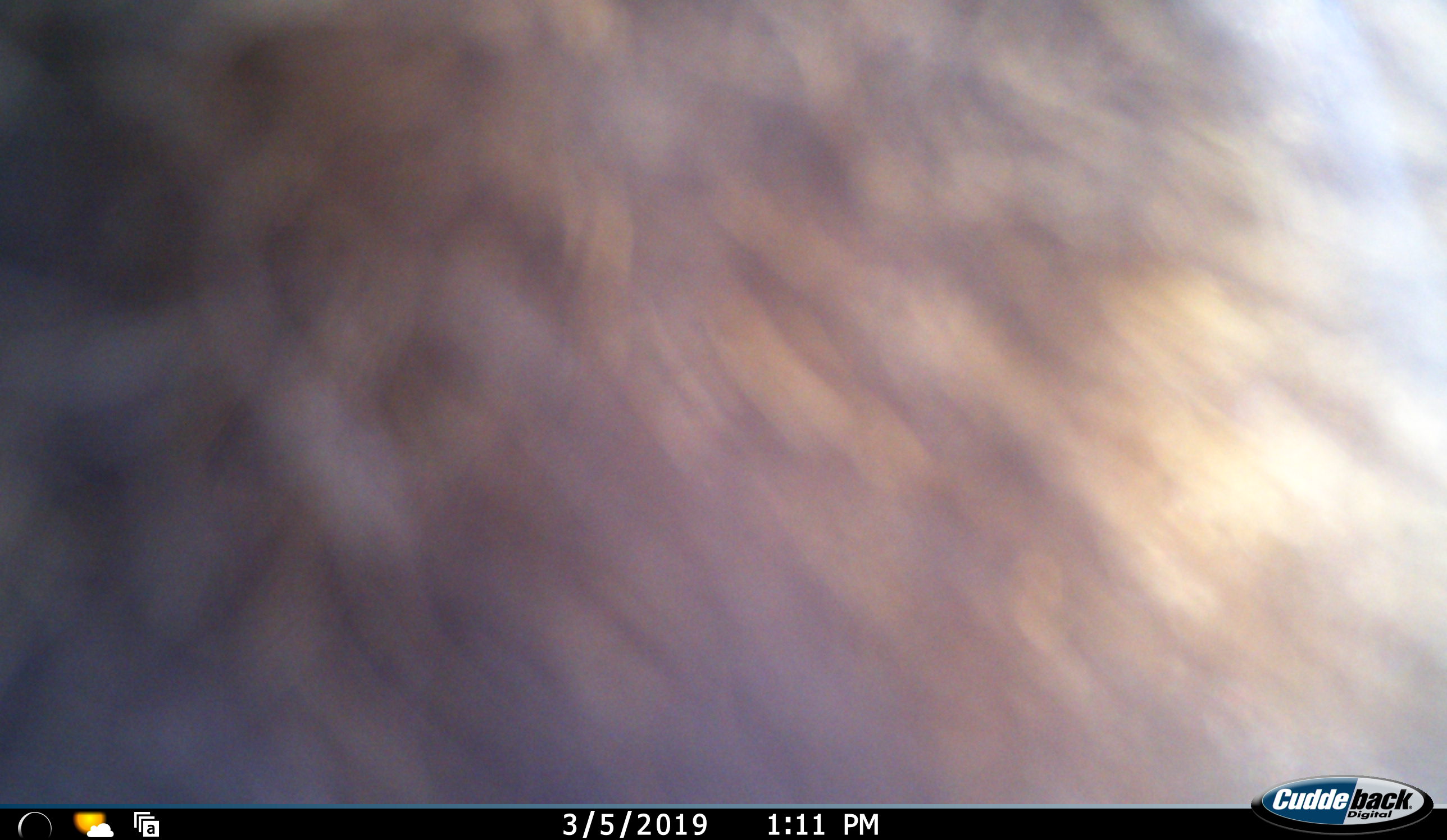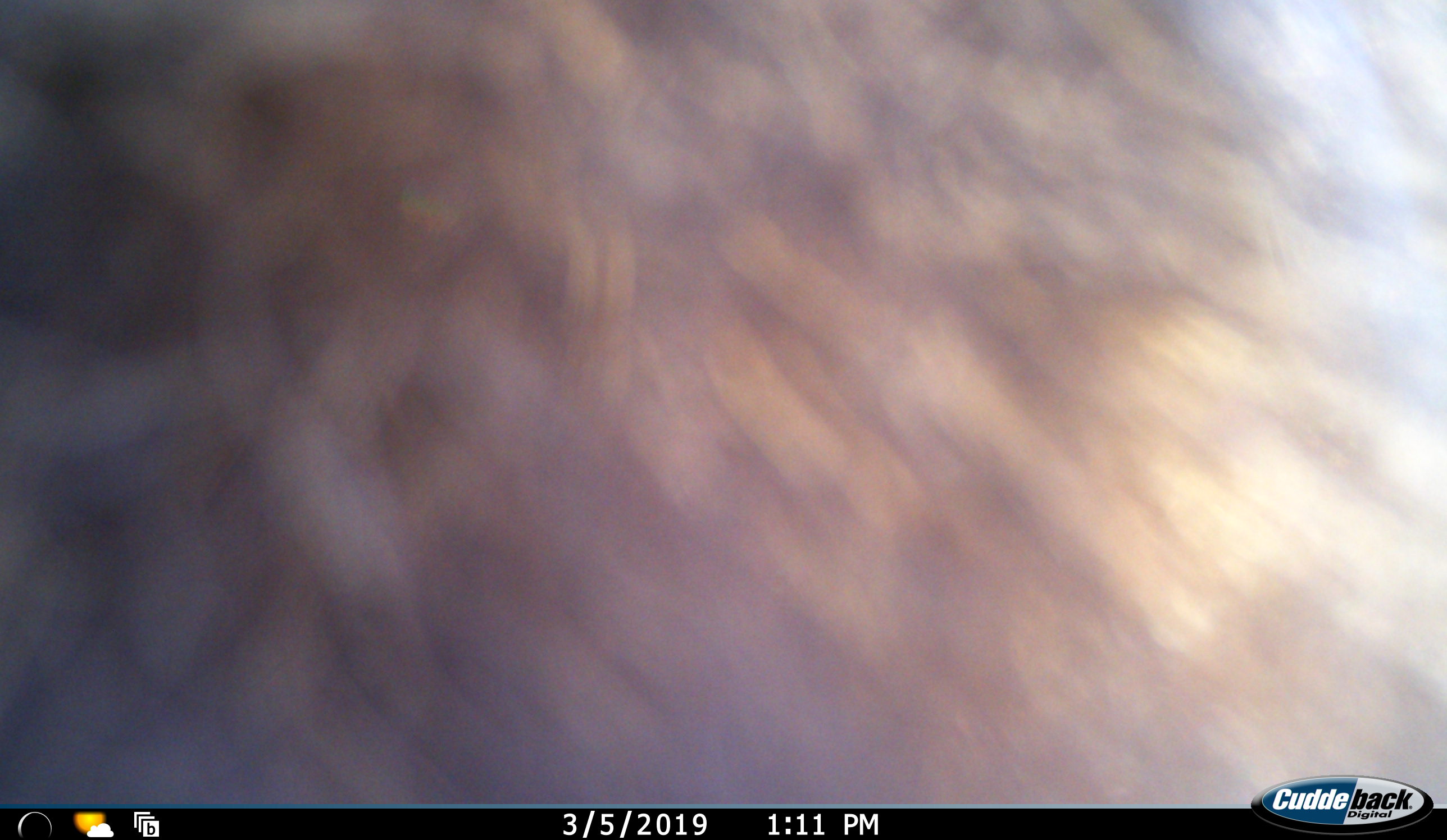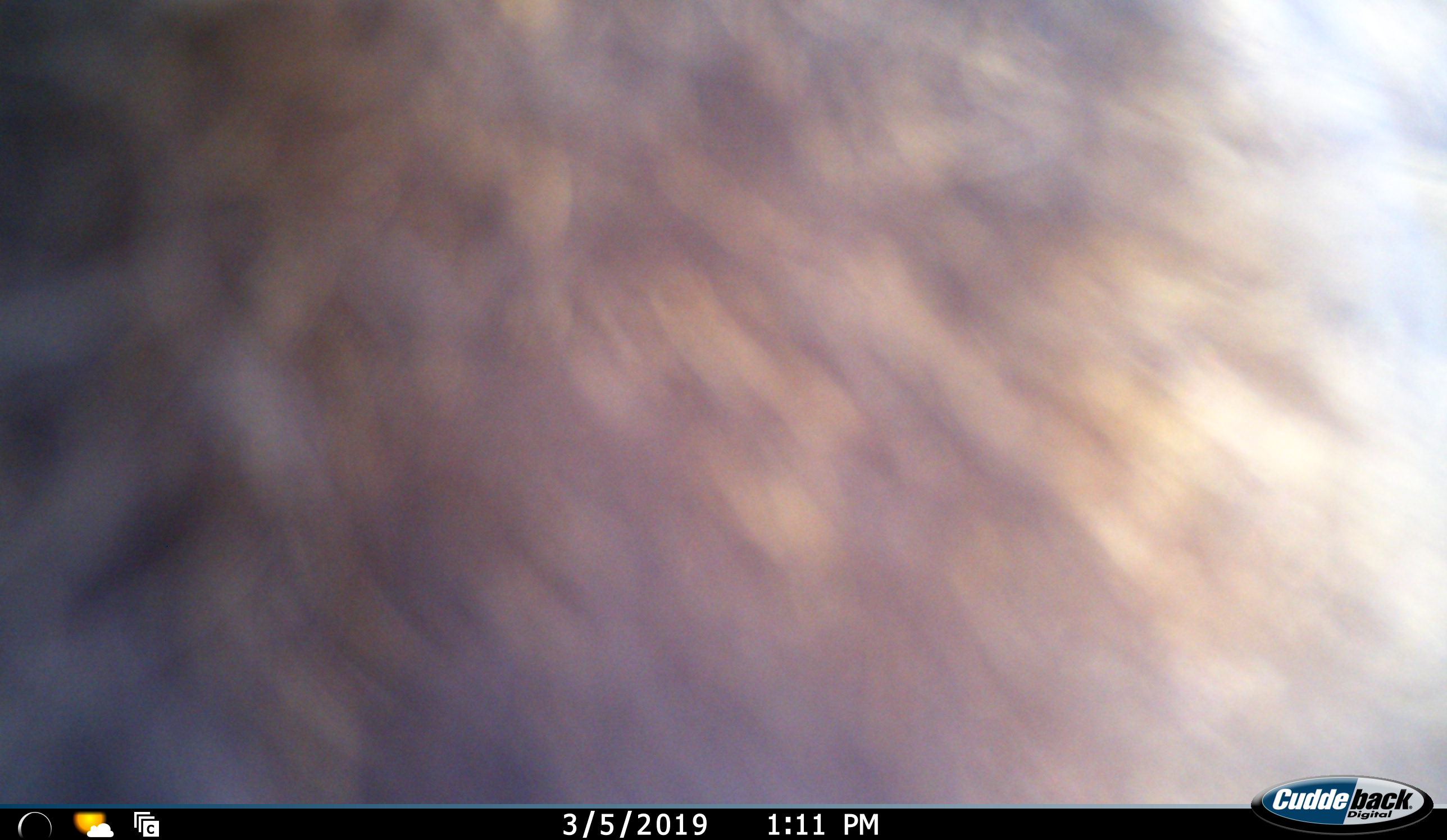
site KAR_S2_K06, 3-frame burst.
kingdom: Animalia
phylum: Chordata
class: Mammalia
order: Primates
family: Cercopithecidae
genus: Papio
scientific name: Papio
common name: baboon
Baboon (Papio), count 1. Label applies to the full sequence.